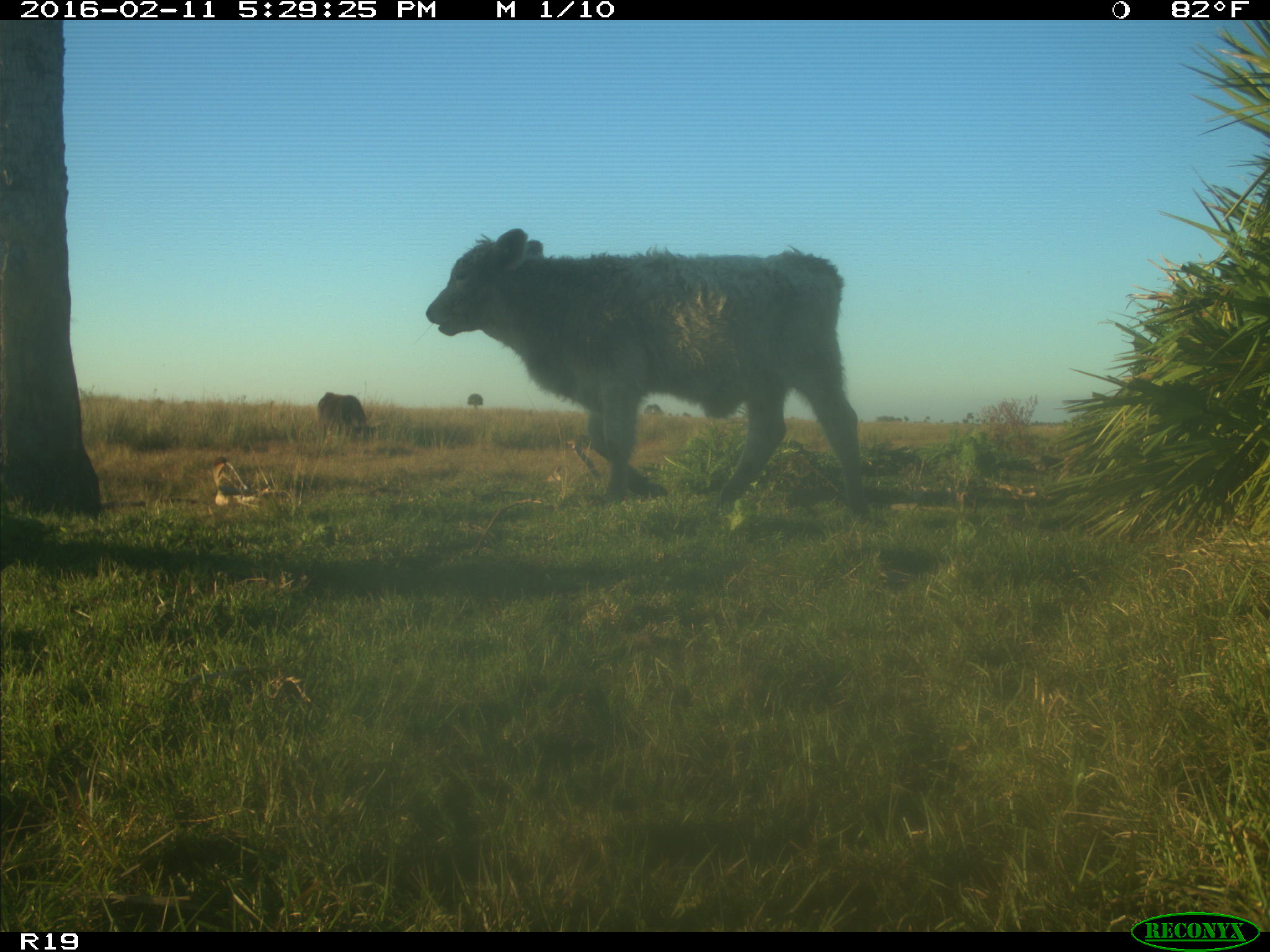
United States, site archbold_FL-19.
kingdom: Animalia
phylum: Chordata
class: Mammalia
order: Artiodactyla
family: Bovidae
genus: Bos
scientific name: Bos taurus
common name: domestic cow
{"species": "Bos taurus (domestic cow)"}